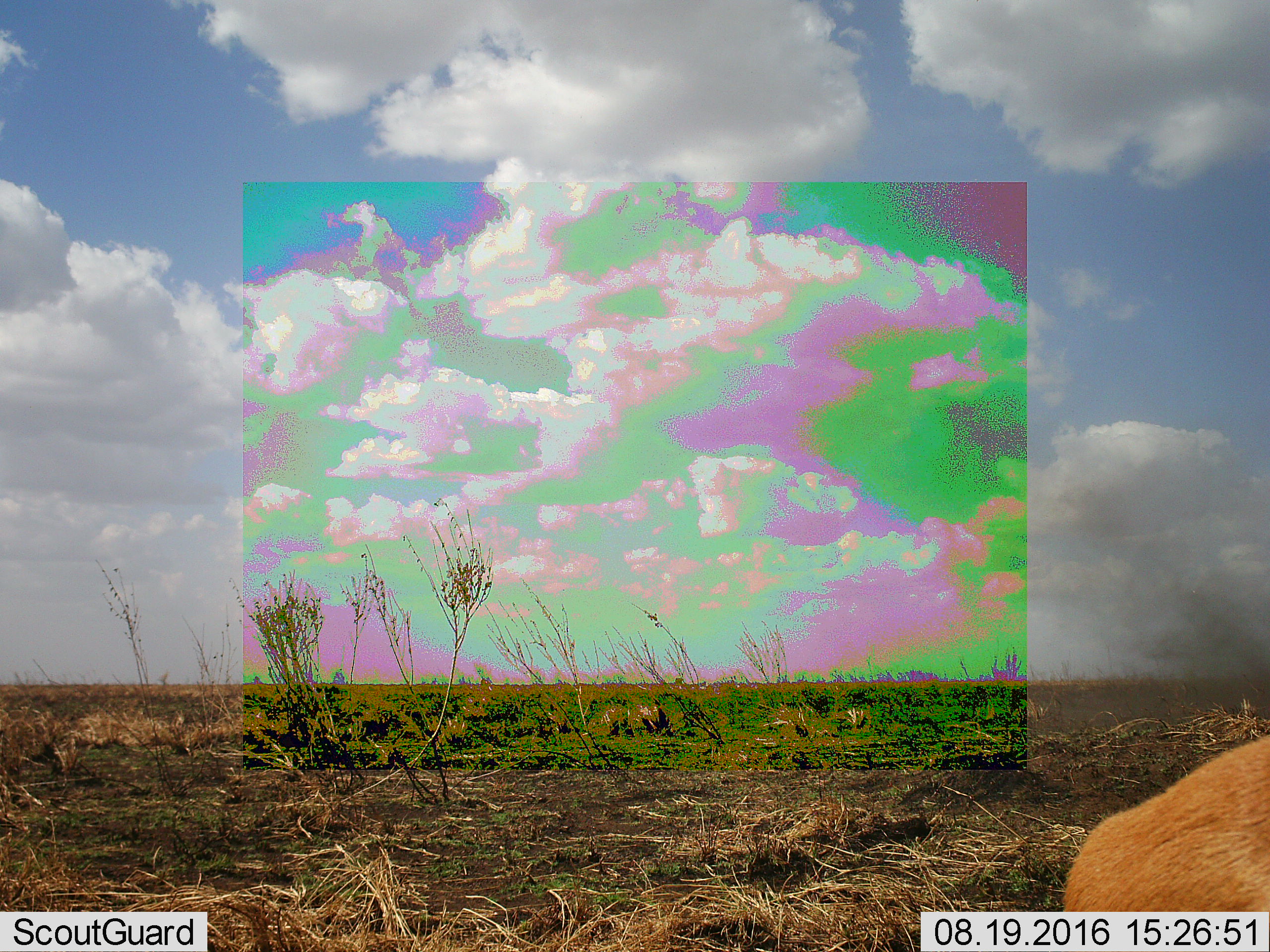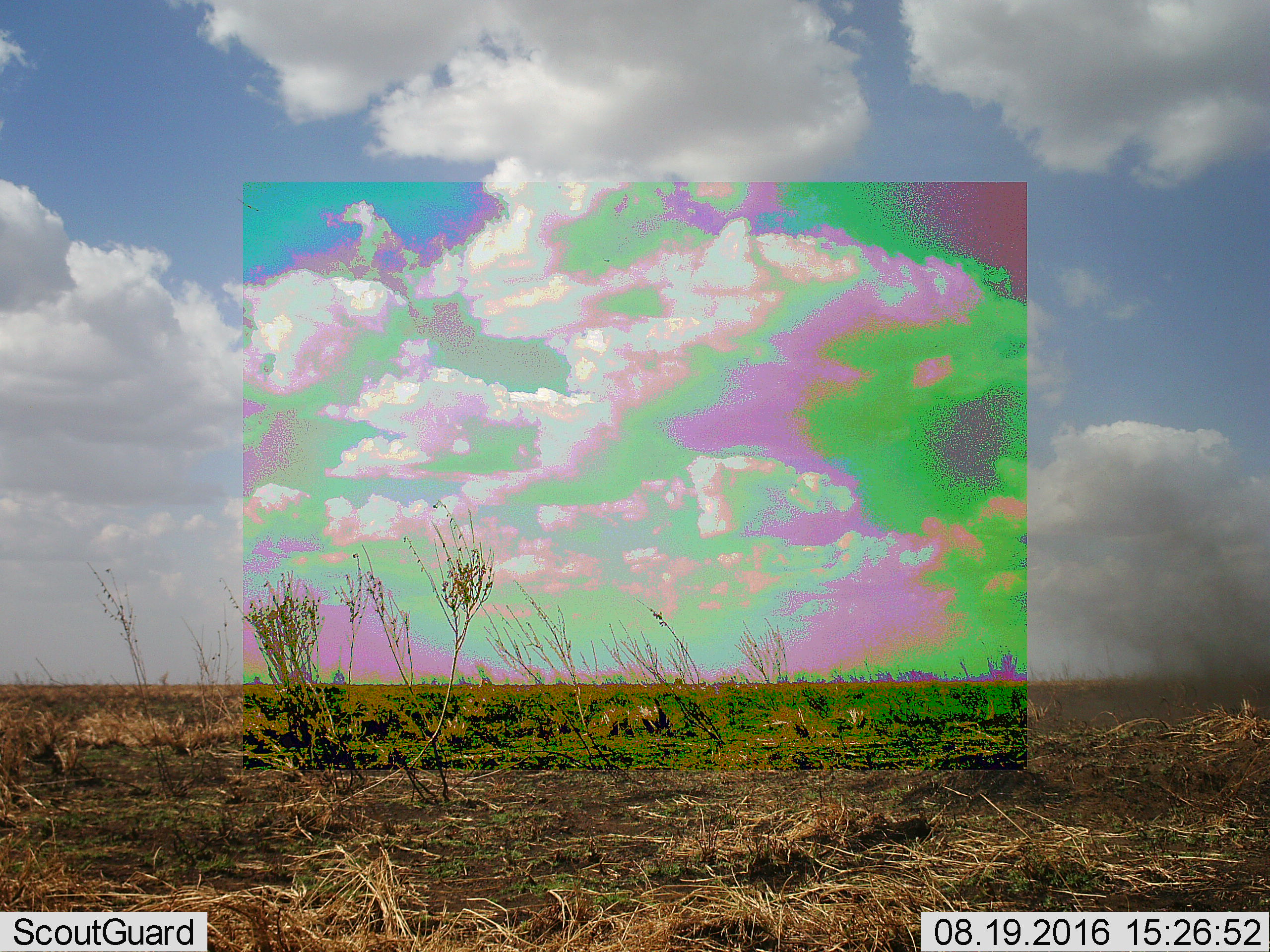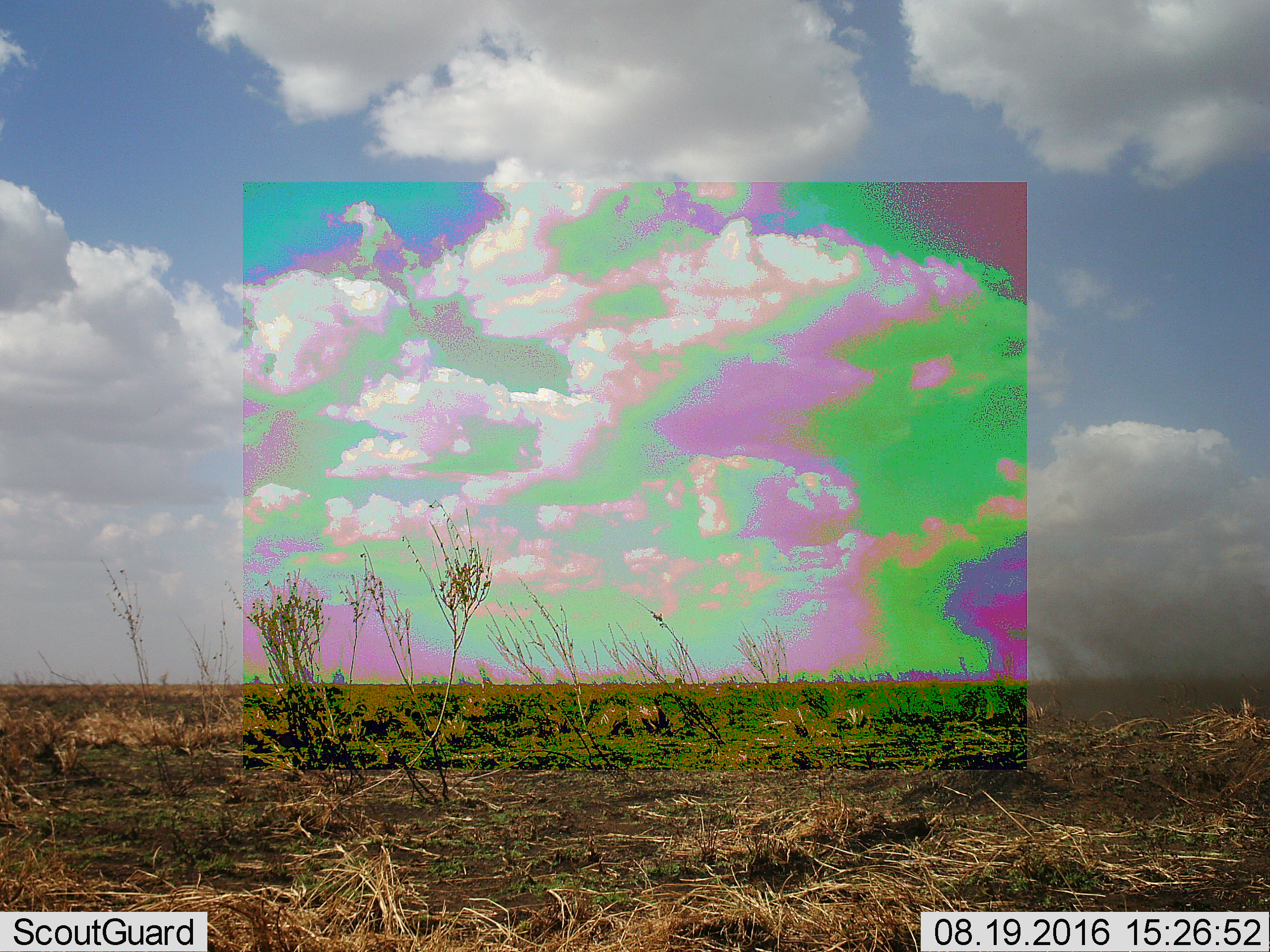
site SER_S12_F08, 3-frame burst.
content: unidentified animal